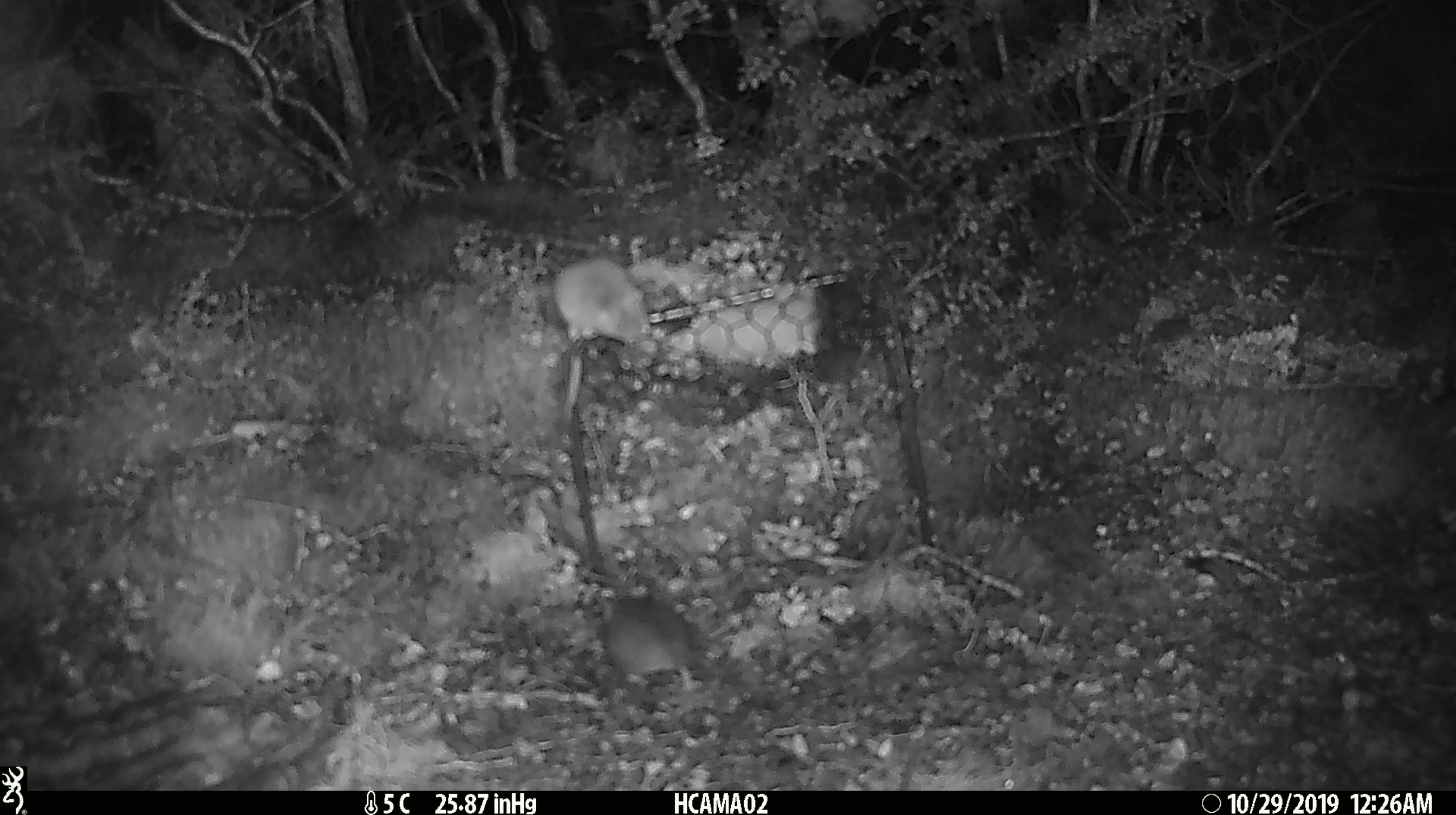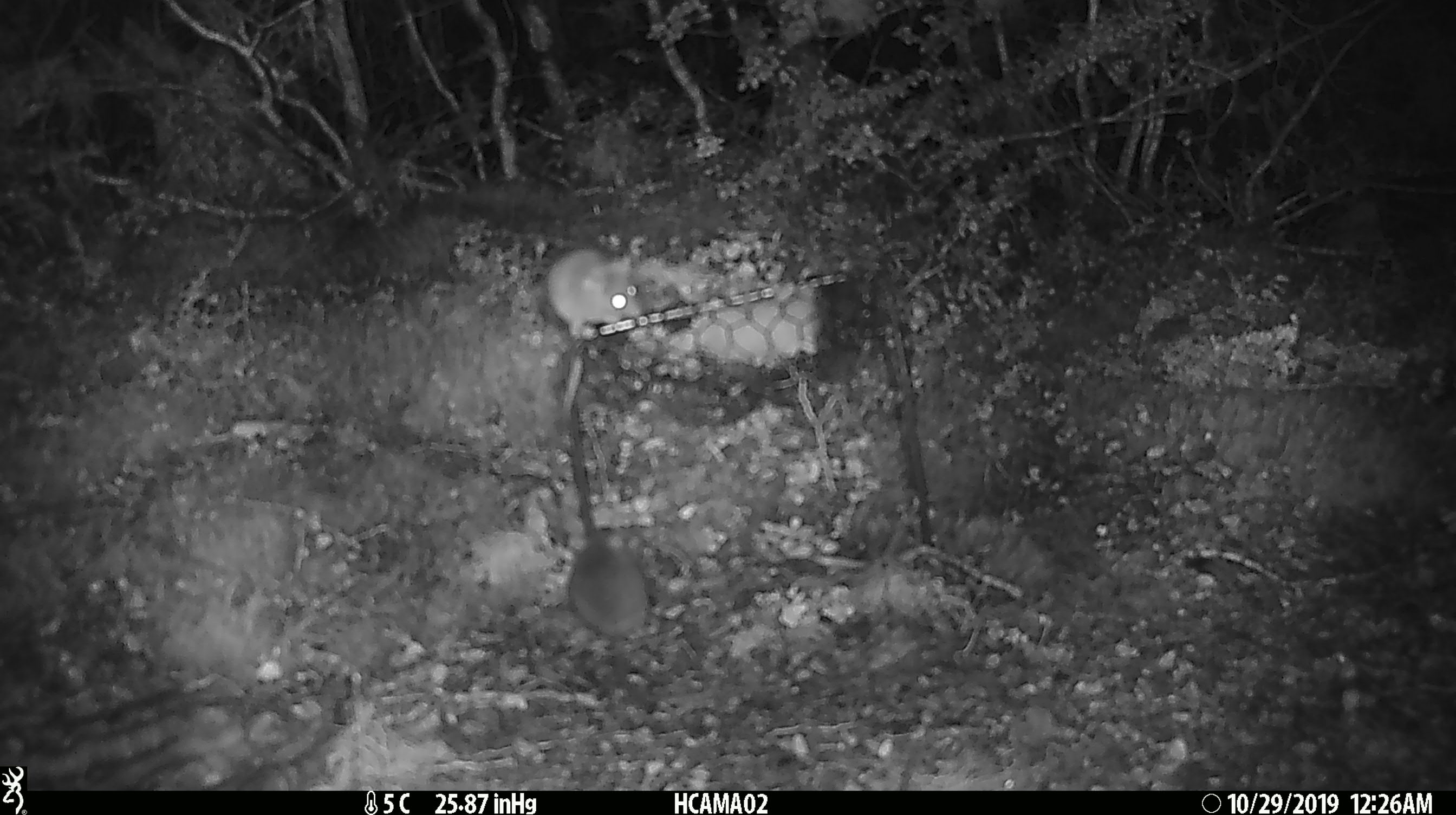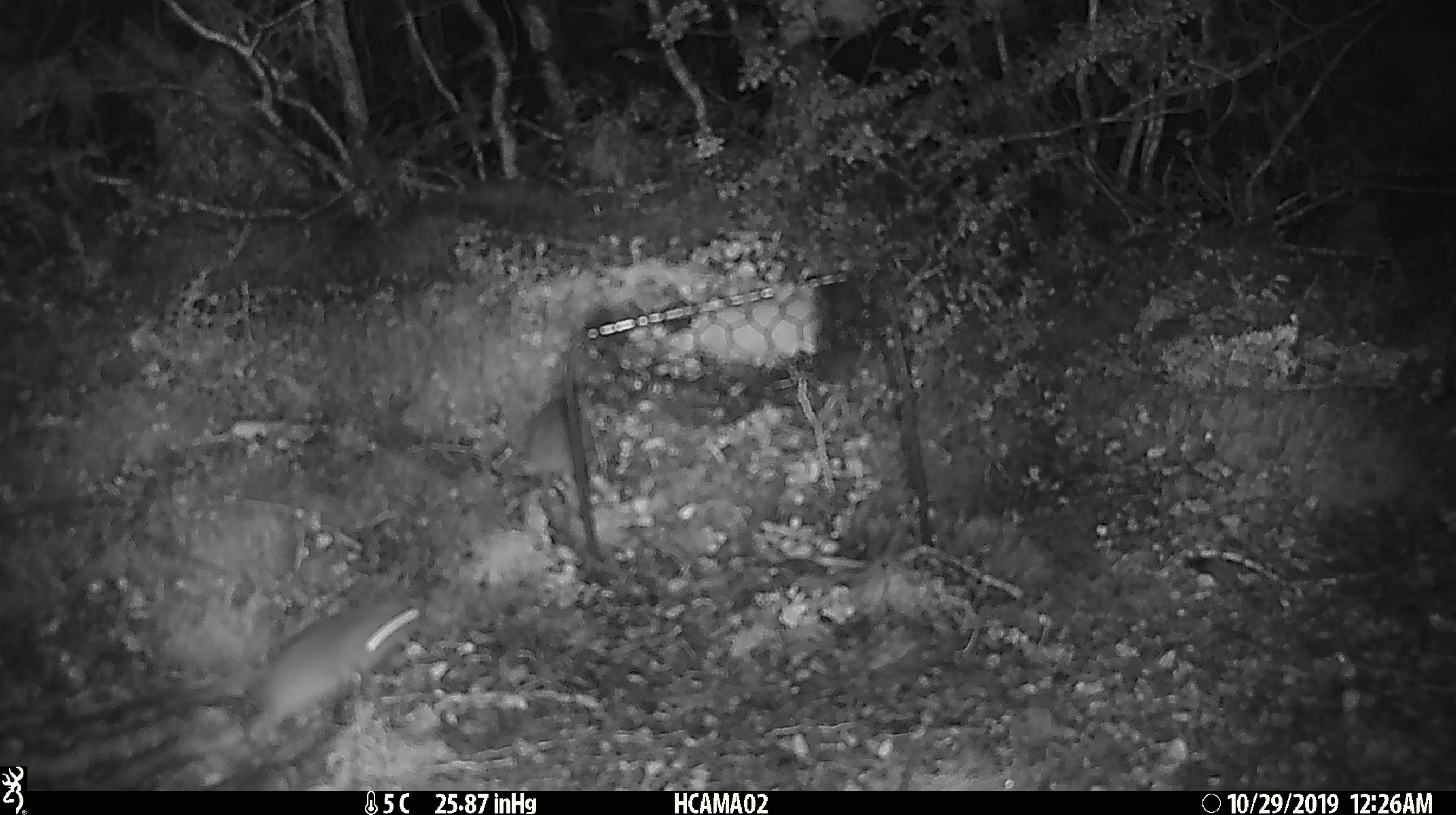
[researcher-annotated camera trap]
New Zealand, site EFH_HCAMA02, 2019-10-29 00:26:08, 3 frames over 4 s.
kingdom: Animalia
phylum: Chordata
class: Mammalia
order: Rodentia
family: Muridae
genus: Mus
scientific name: Mus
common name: mouse